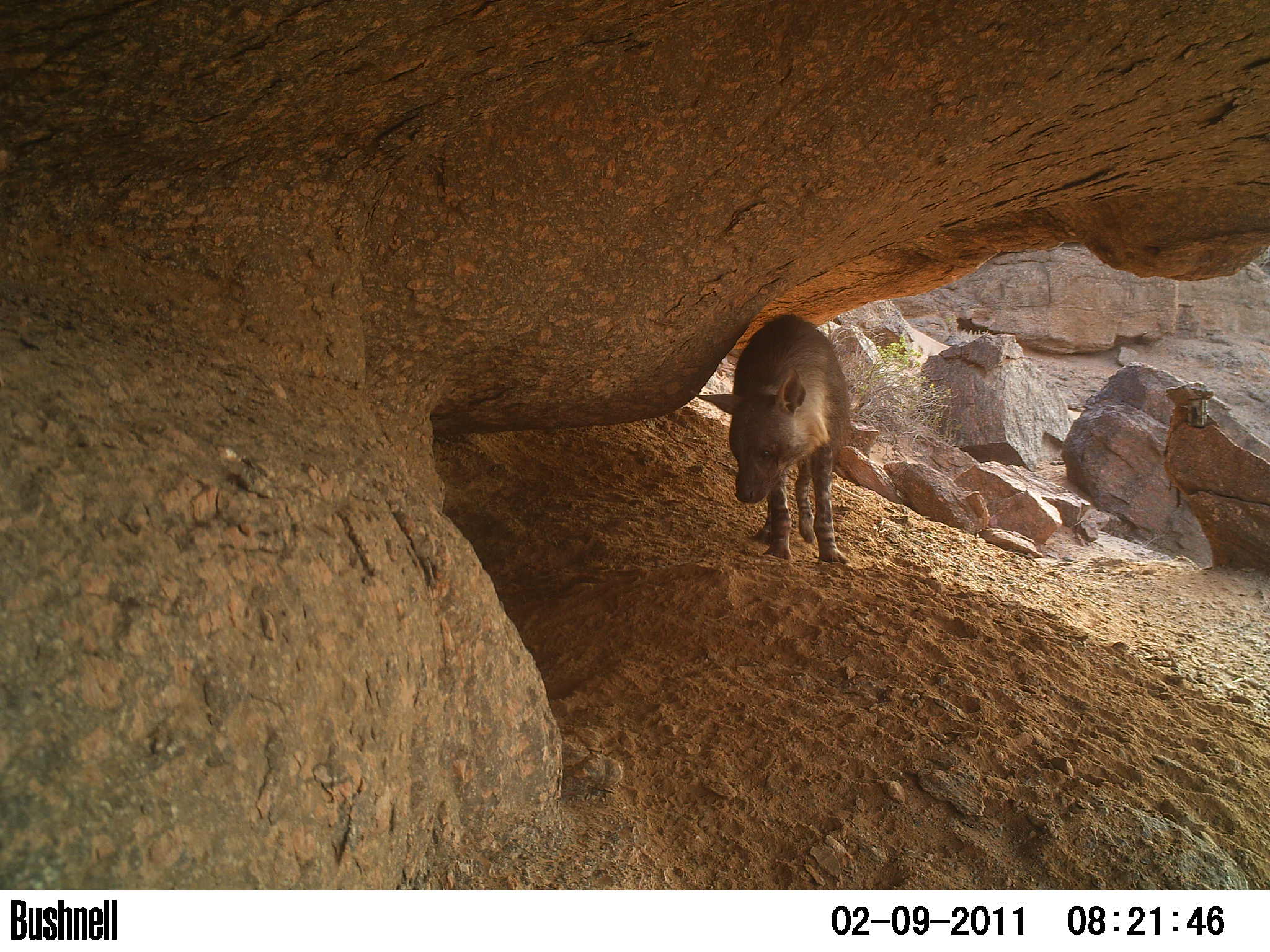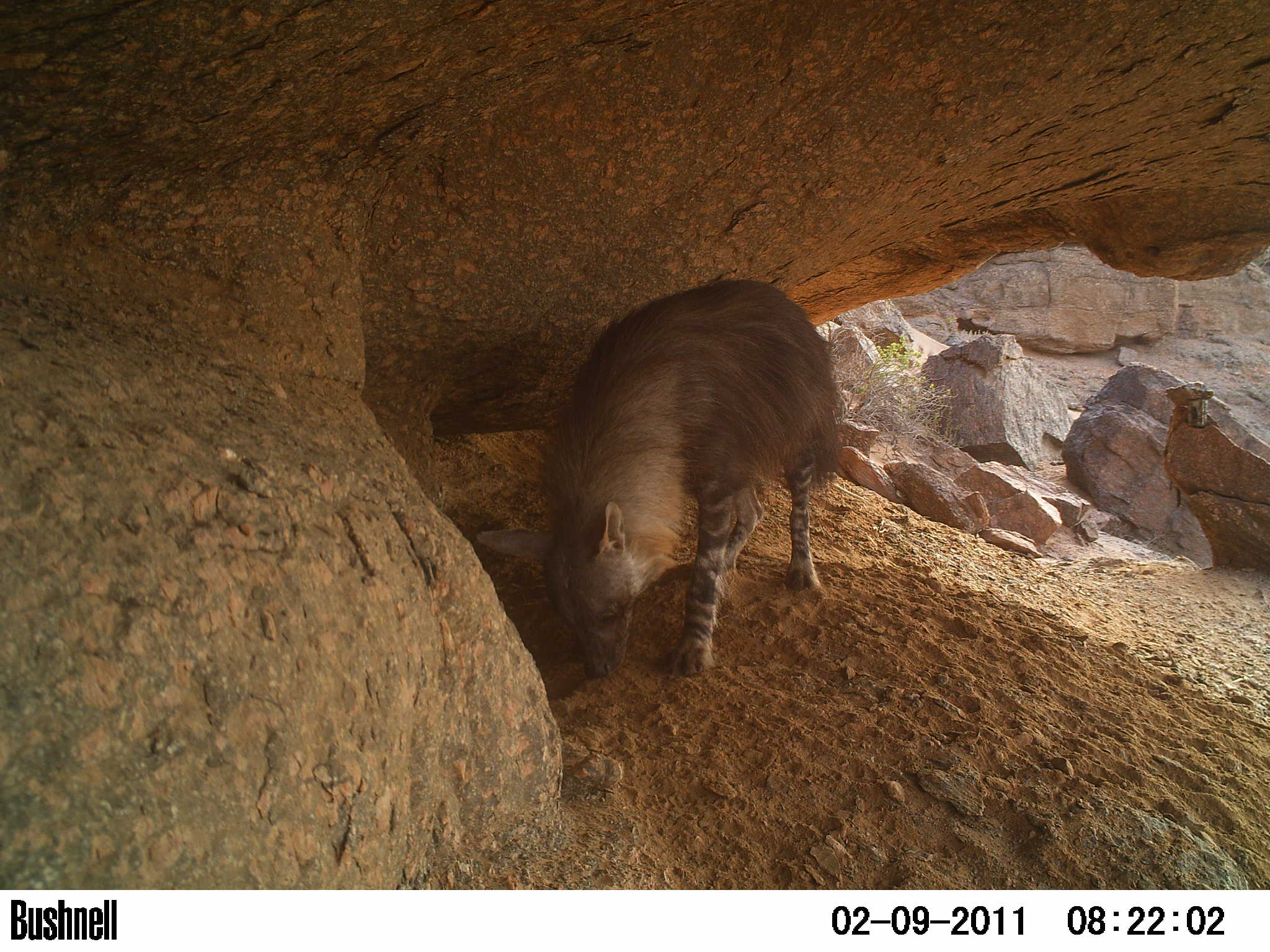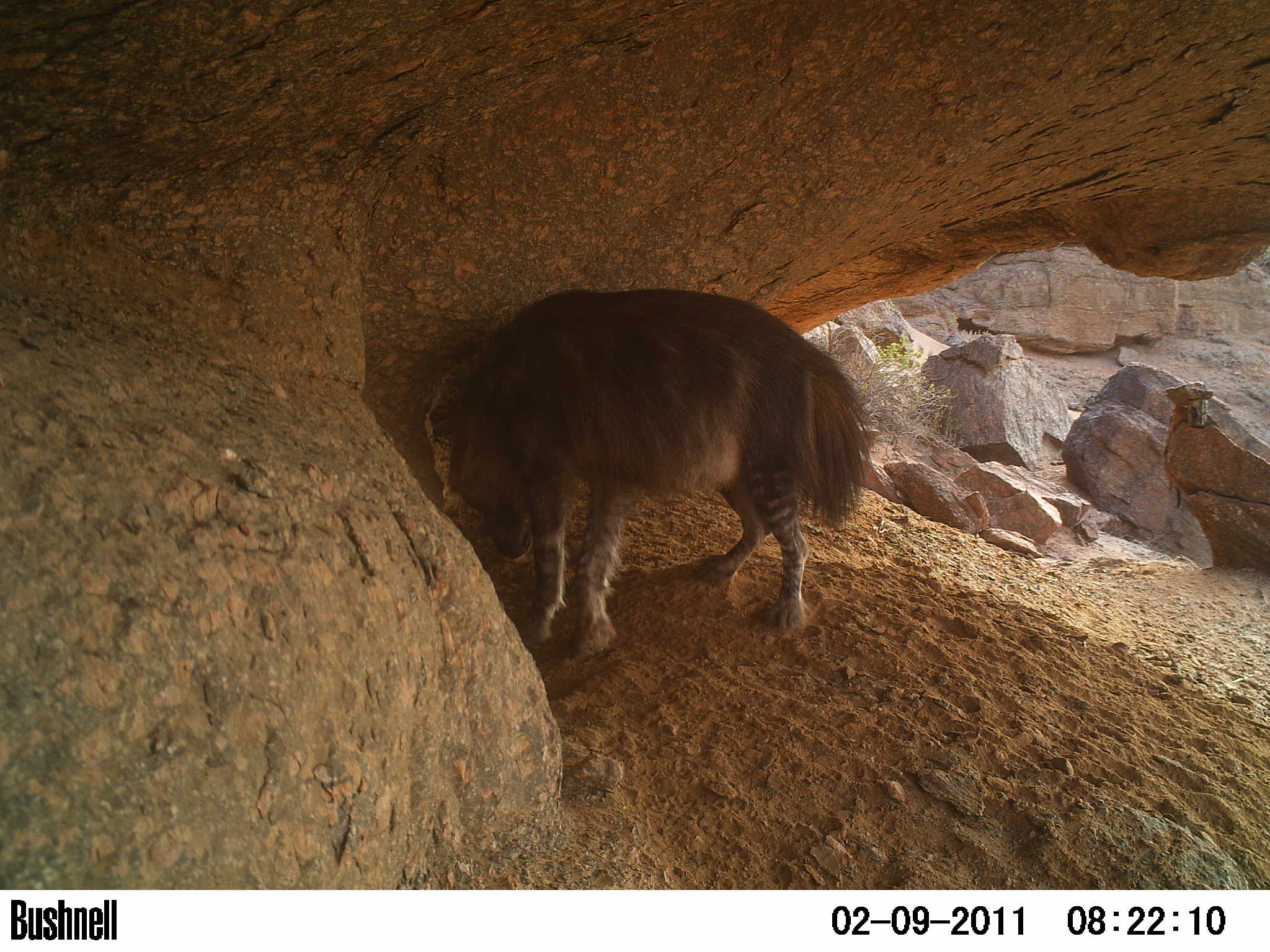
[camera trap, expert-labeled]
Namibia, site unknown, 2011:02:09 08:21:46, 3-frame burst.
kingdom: Animalia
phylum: Chordata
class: Mammalia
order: Carnivora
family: Hyaenidae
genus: Parahyaena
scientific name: Parahyaena brunnea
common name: brown hyena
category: hyaena brunnea